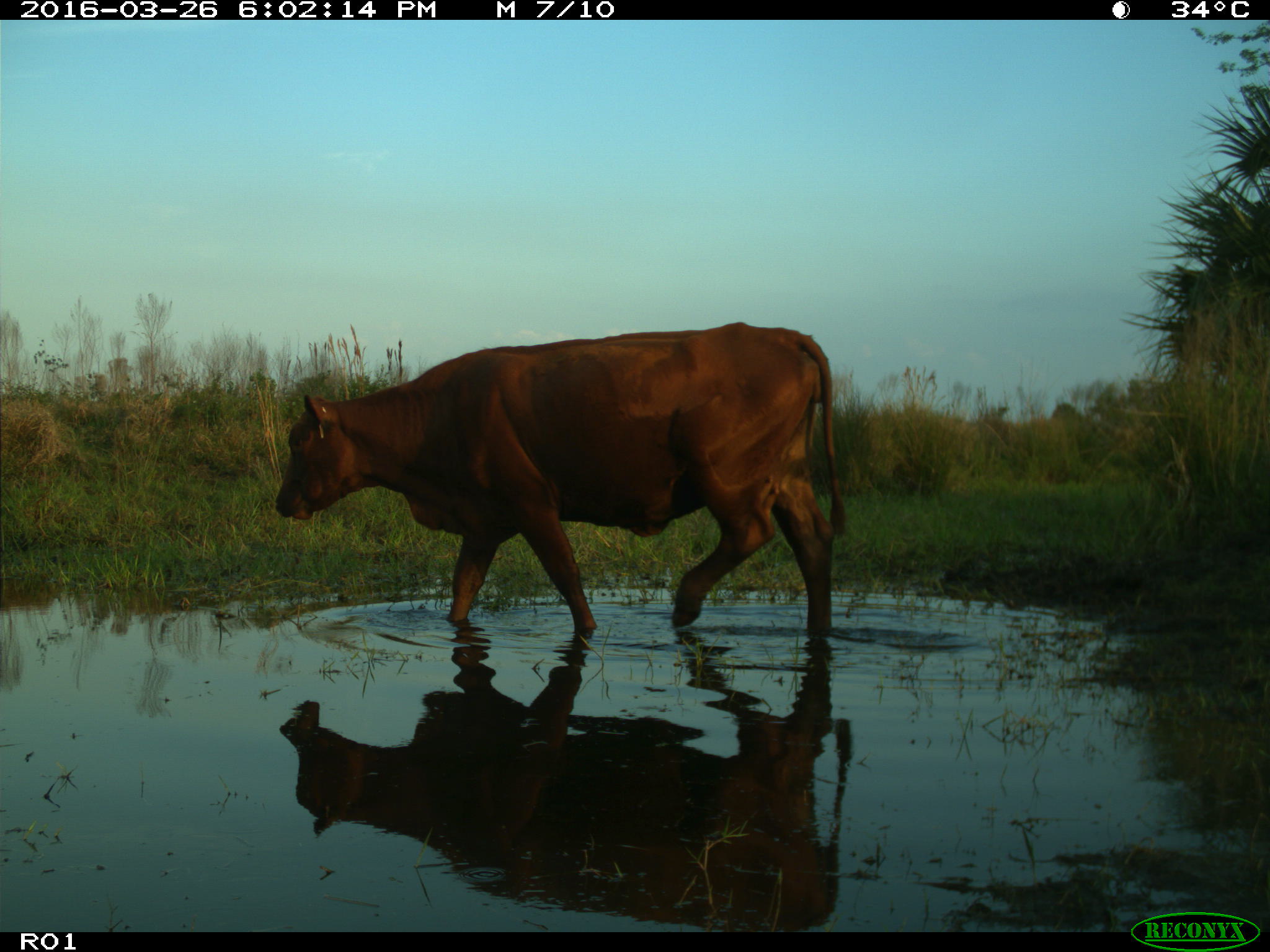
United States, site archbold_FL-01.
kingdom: Animalia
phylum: Chordata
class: Mammalia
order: Artiodactyla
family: Bovidae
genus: Bos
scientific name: Bos taurus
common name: domestic cow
Bos taurus (domestic cow).